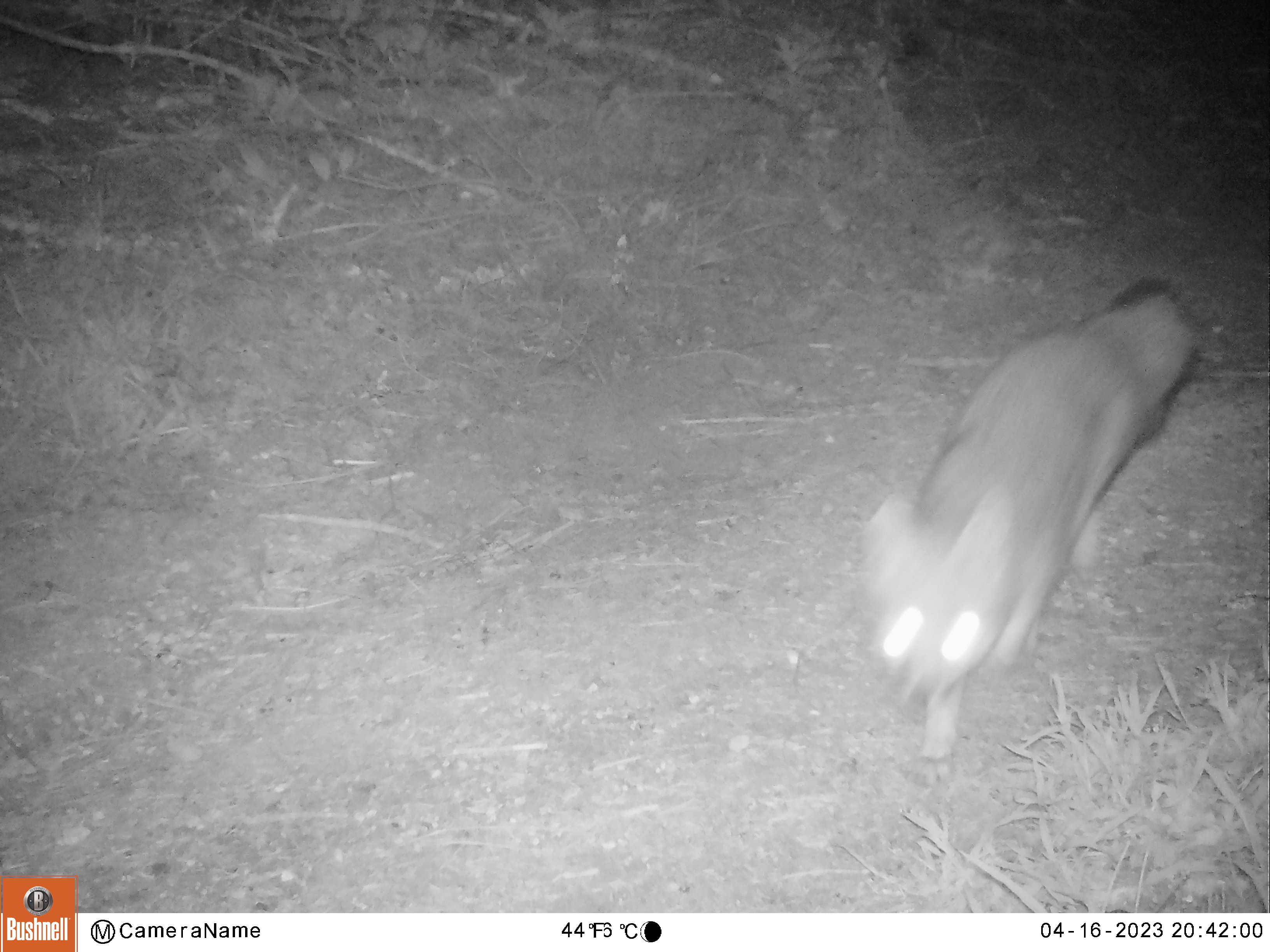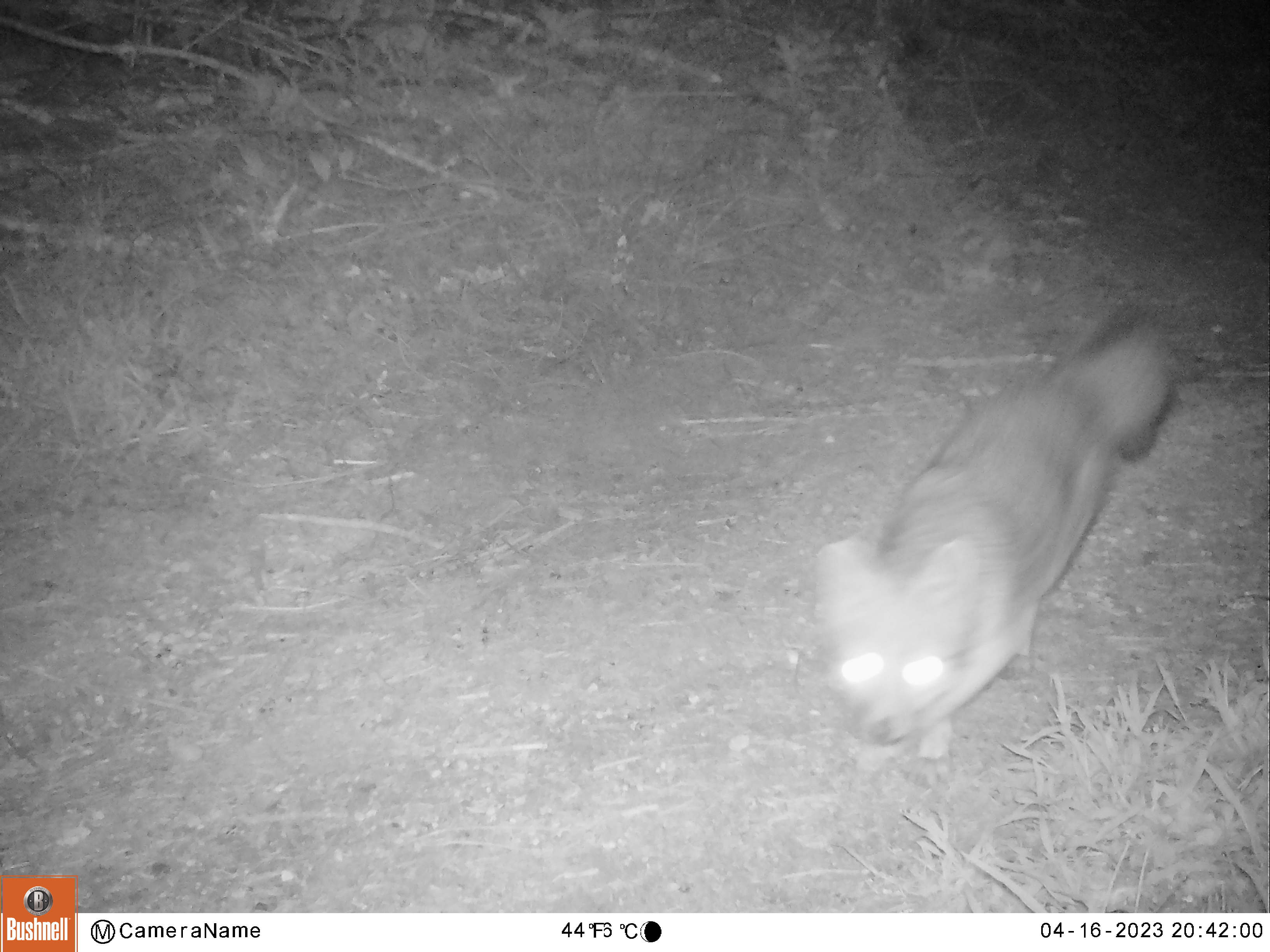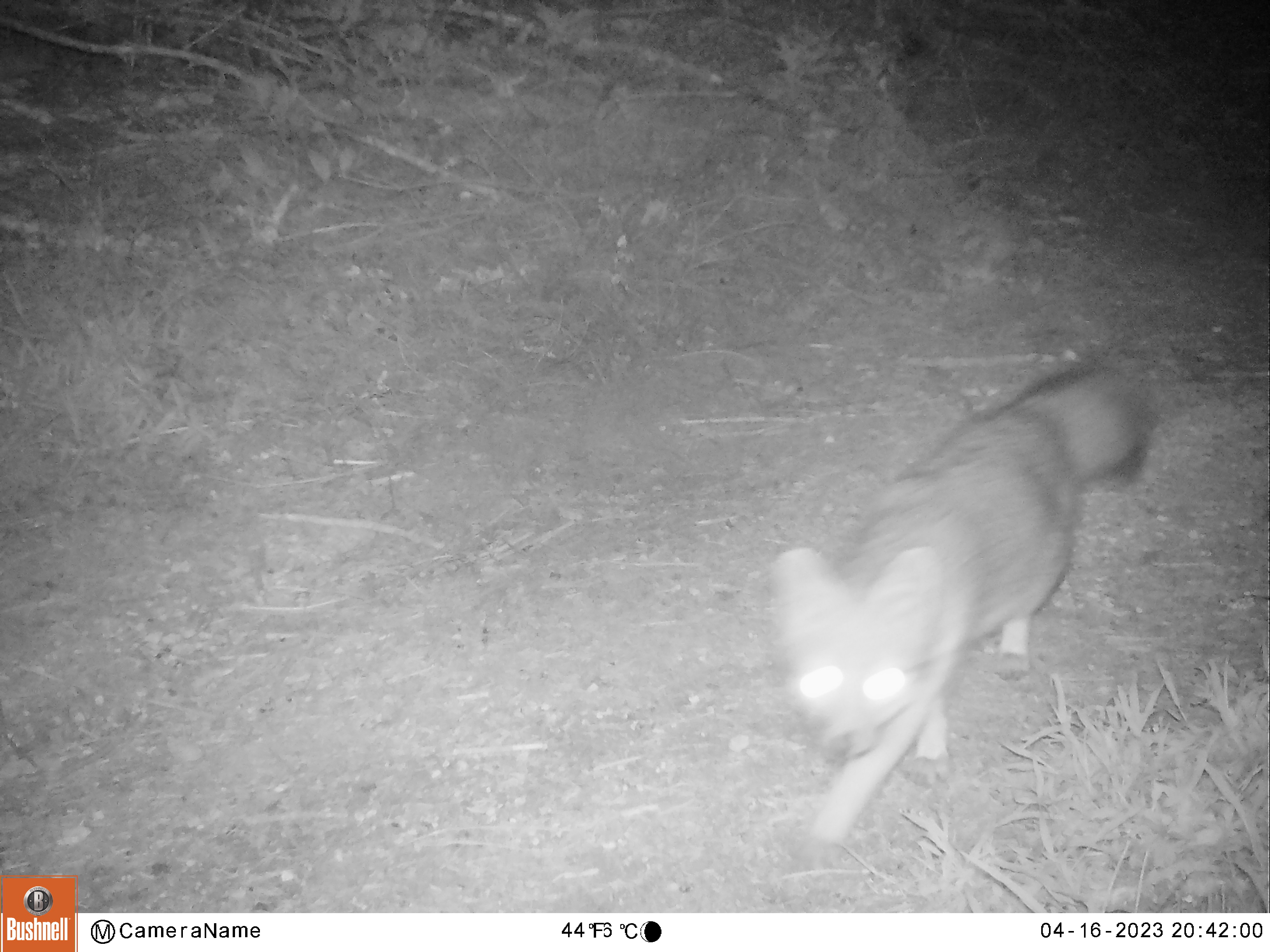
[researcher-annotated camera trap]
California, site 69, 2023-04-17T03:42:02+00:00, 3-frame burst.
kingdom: Animalia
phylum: Chordata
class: Mammalia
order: Carnivora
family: Canidae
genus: Urocyon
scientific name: Urocyon cinereoargenteus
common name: gray fox